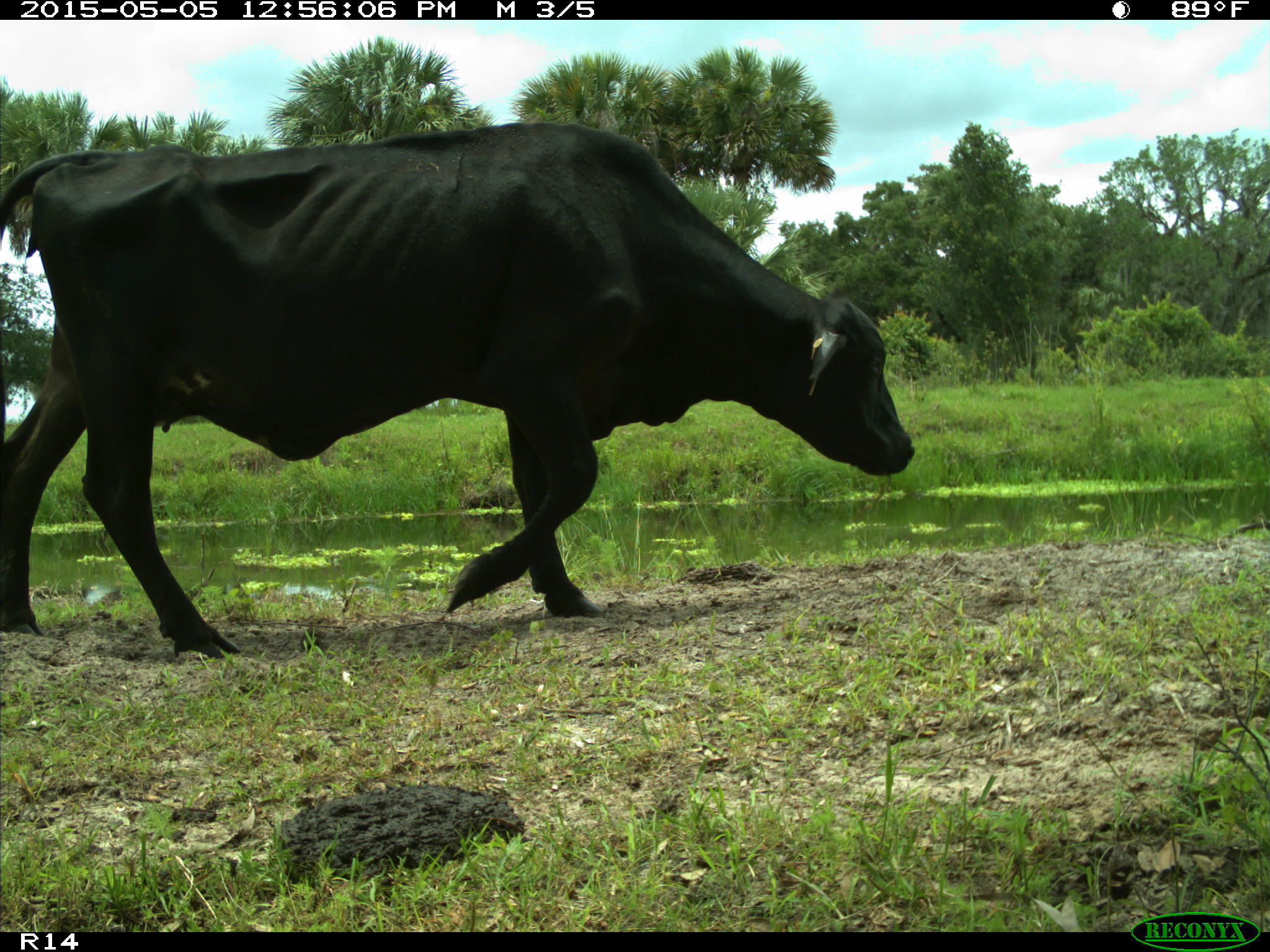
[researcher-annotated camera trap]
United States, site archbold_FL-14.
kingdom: Animalia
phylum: Chordata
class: Mammalia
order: Artiodactyla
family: Bovidae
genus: Bos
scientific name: Bos taurus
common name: domestic cow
Bos taurus (domestic cow).